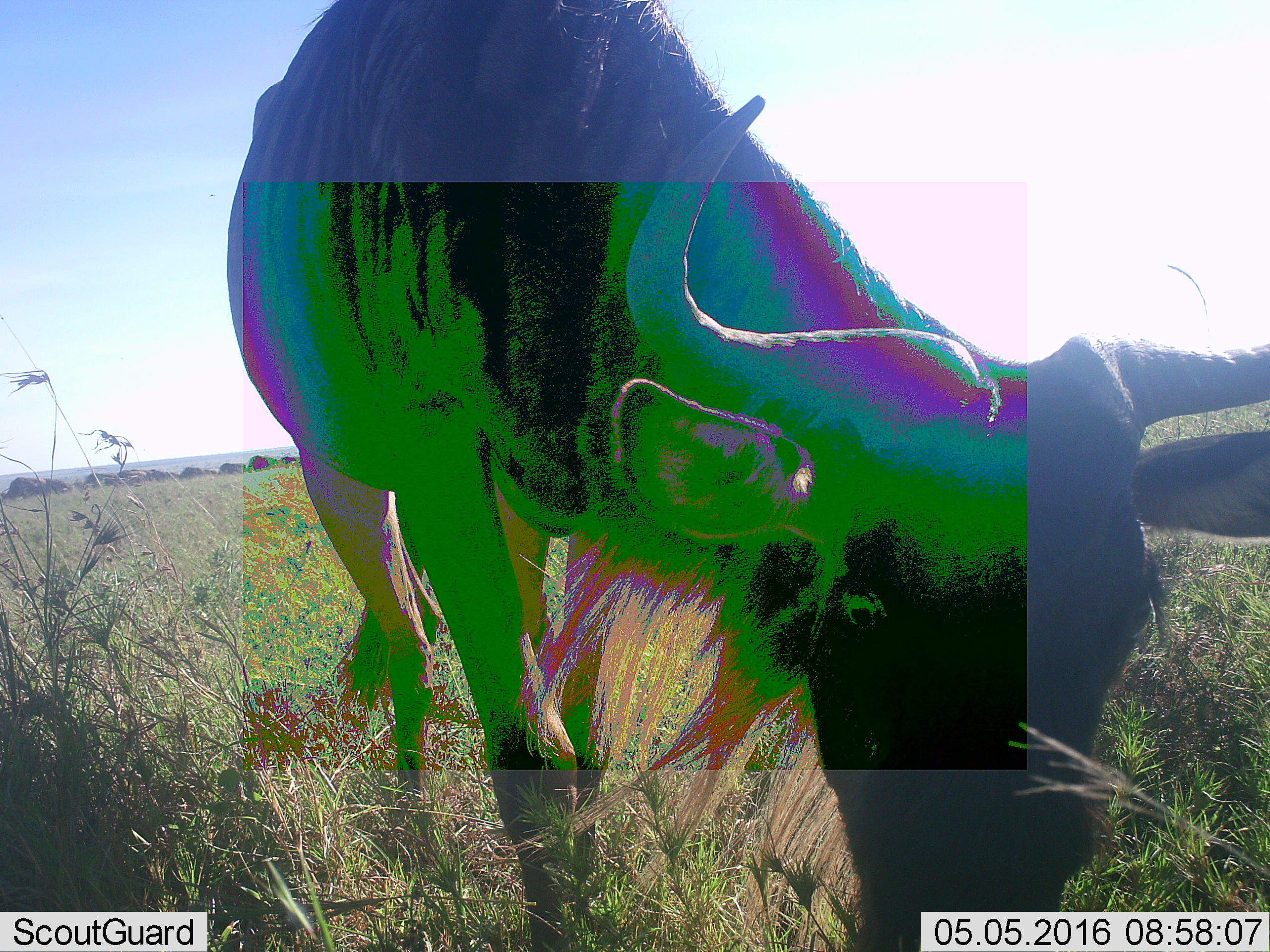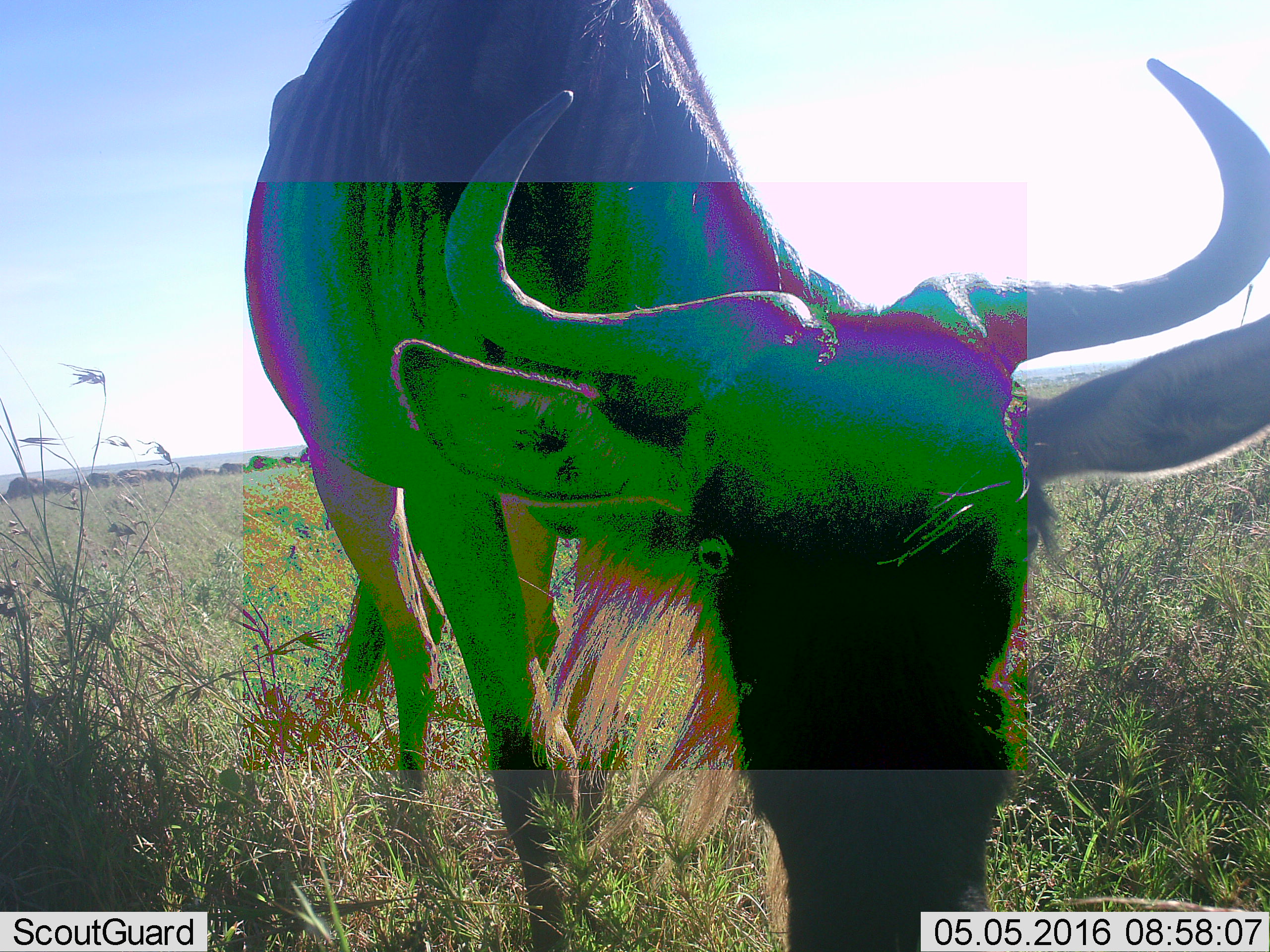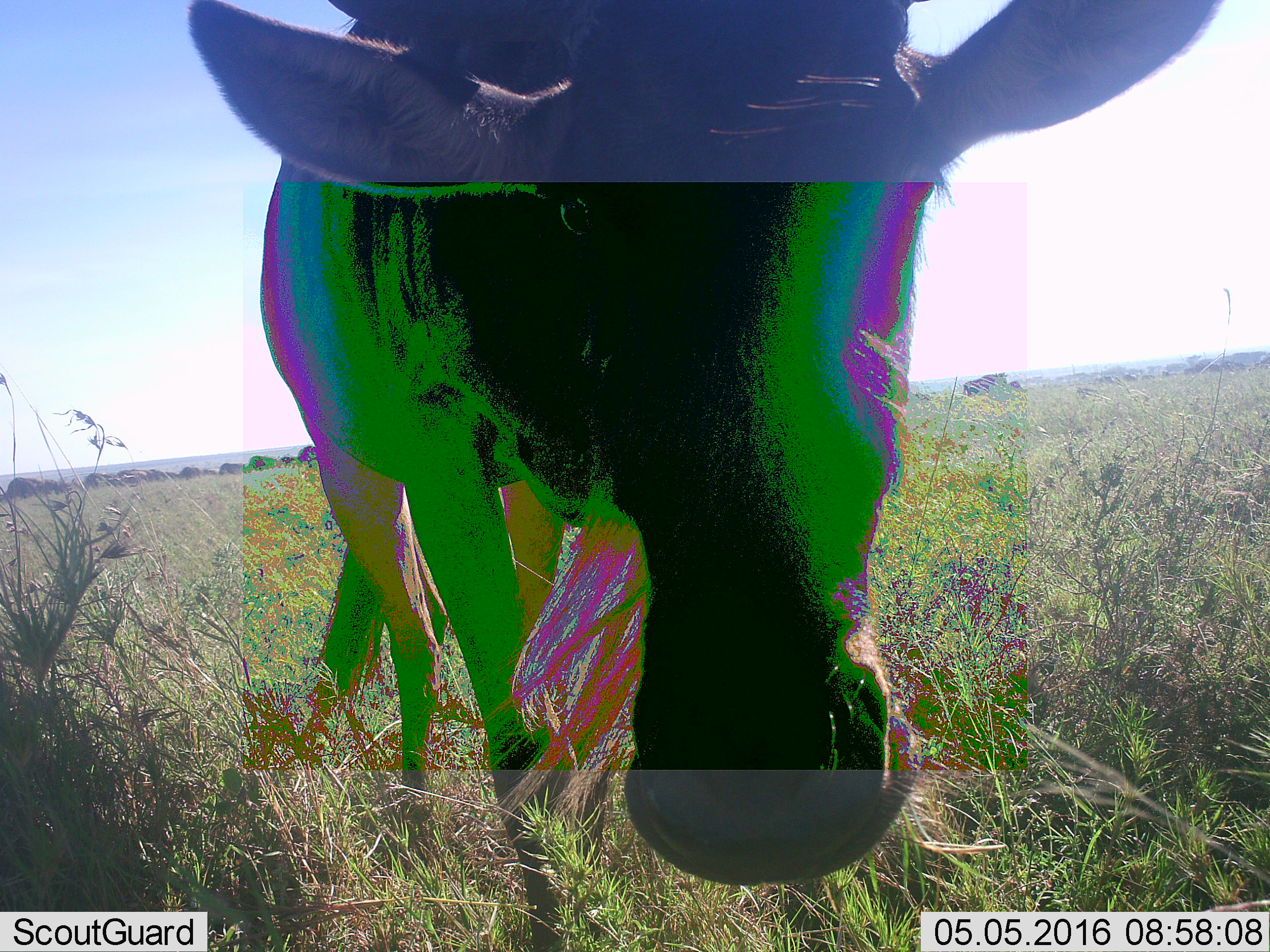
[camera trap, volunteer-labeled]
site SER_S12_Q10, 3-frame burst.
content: unidentified animal